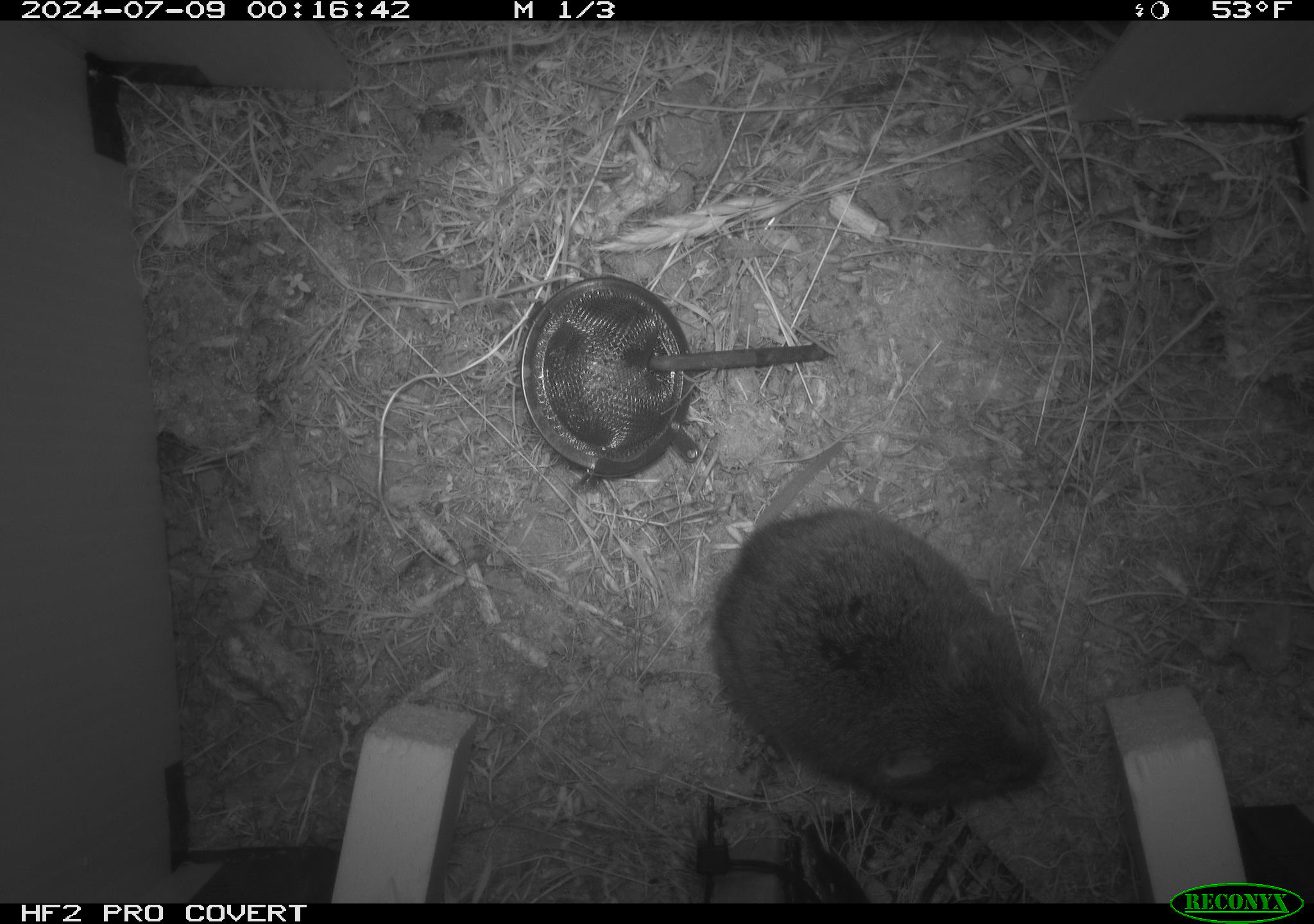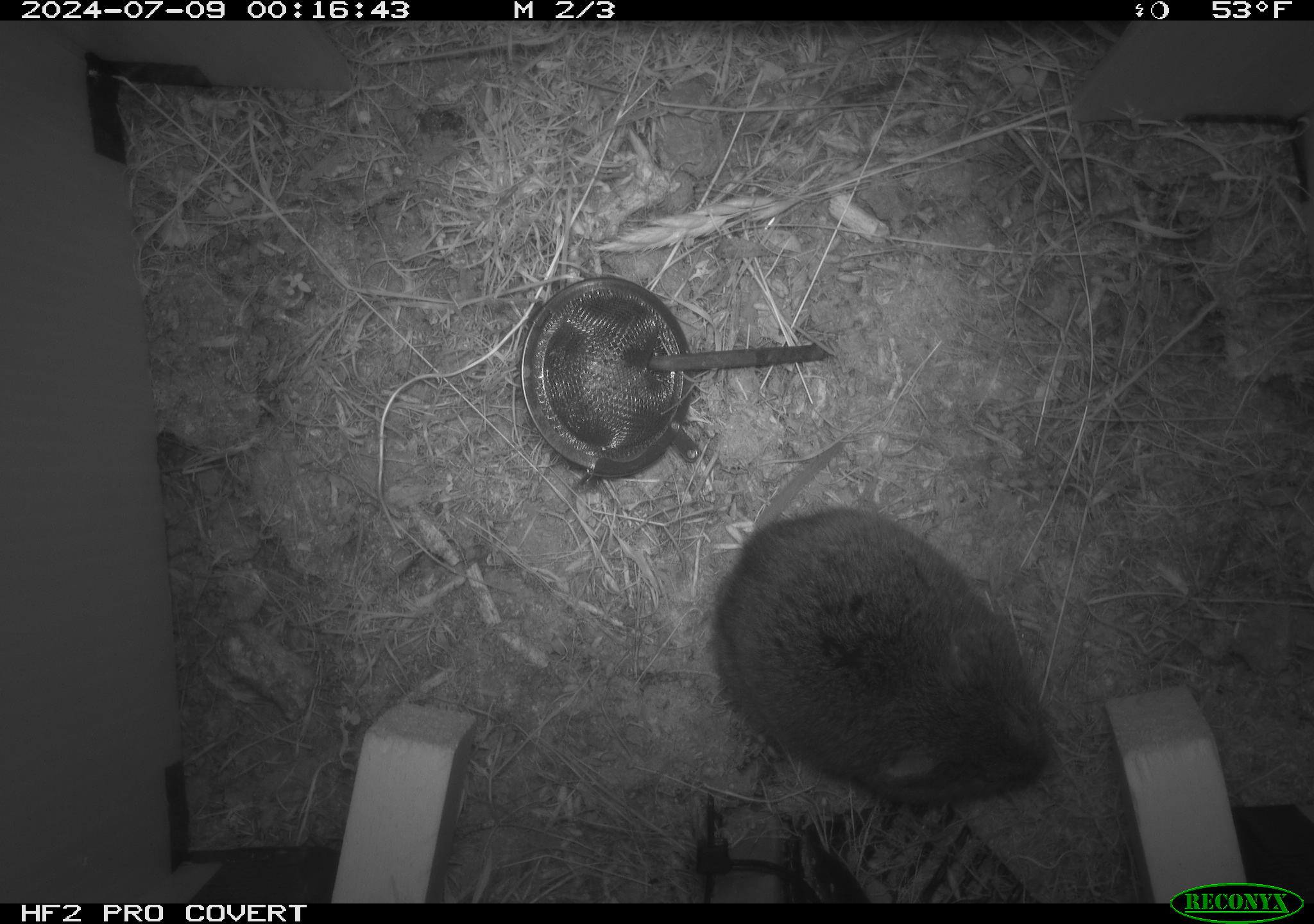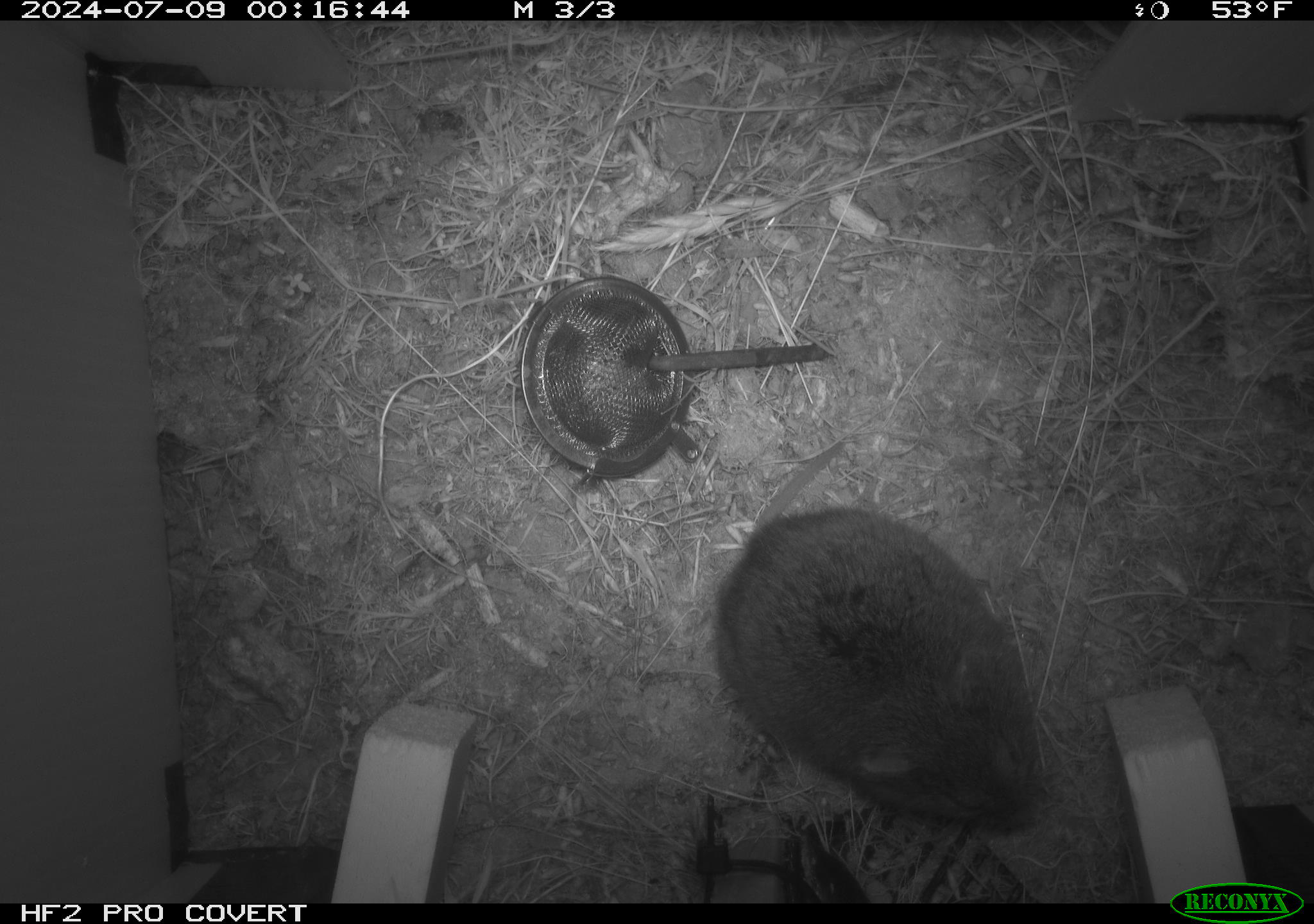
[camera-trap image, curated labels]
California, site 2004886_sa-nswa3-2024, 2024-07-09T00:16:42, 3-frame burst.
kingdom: Animalia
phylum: Chordata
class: Mammalia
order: Rodentia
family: Cricetidae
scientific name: Arvicolinae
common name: voles, lemmings, and muskrats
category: arvicolinae subfamily